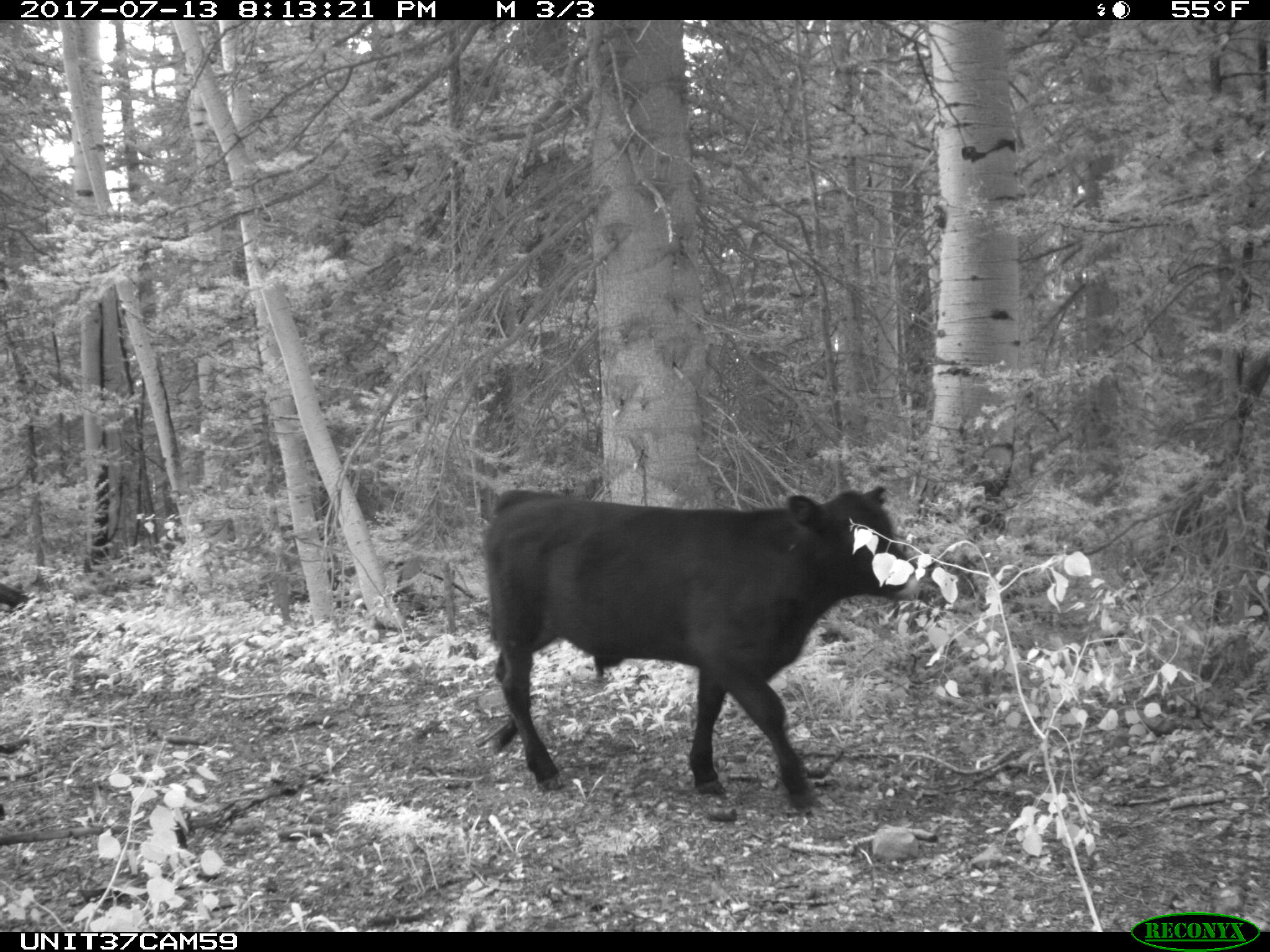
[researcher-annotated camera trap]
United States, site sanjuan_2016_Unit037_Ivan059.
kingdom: Animalia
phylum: Chordata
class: Mammalia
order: Artiodactyla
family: Bovidae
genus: Bos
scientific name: Bos taurus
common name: domestic cow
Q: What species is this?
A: Bos taurus (domestic cow).